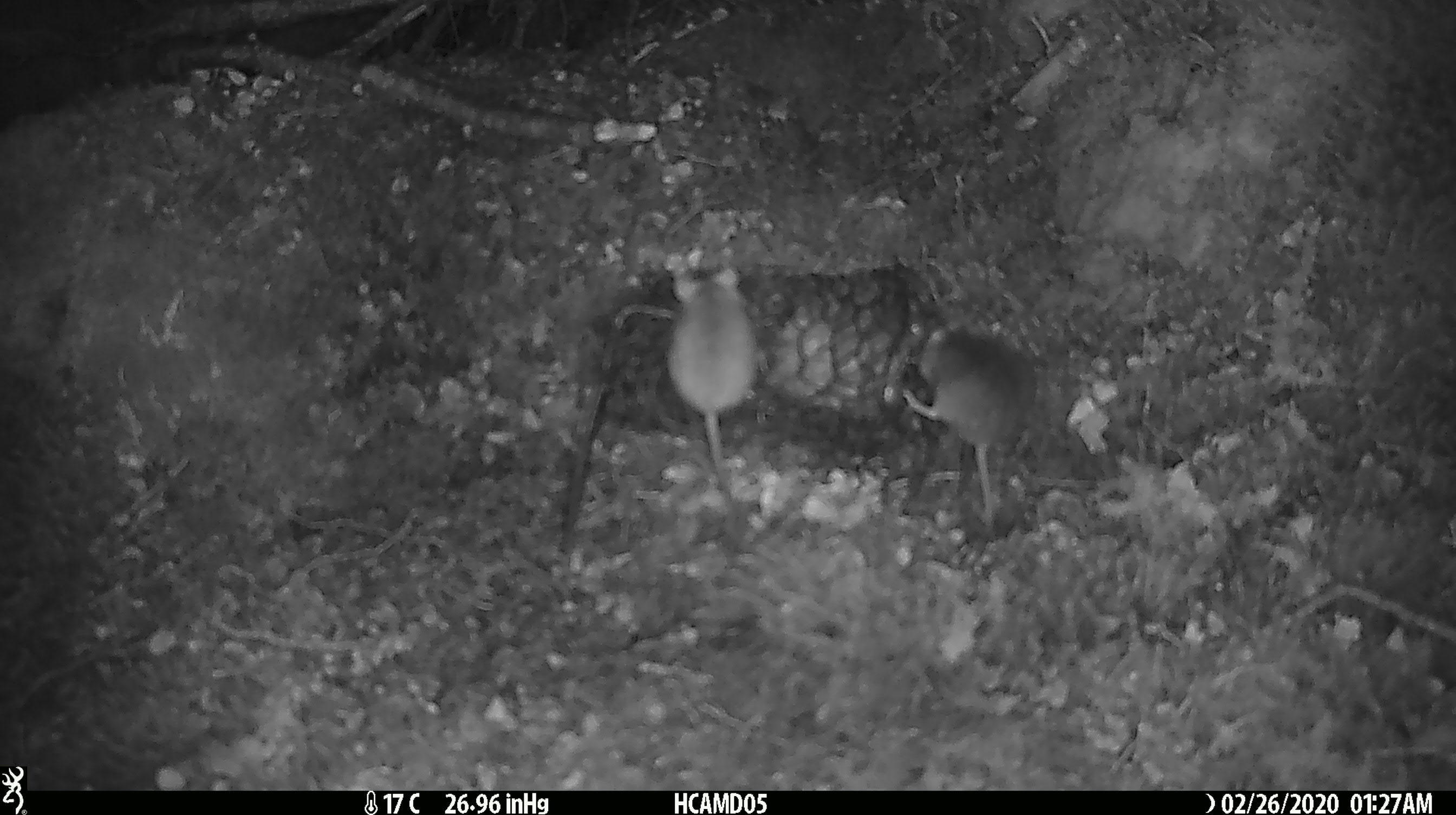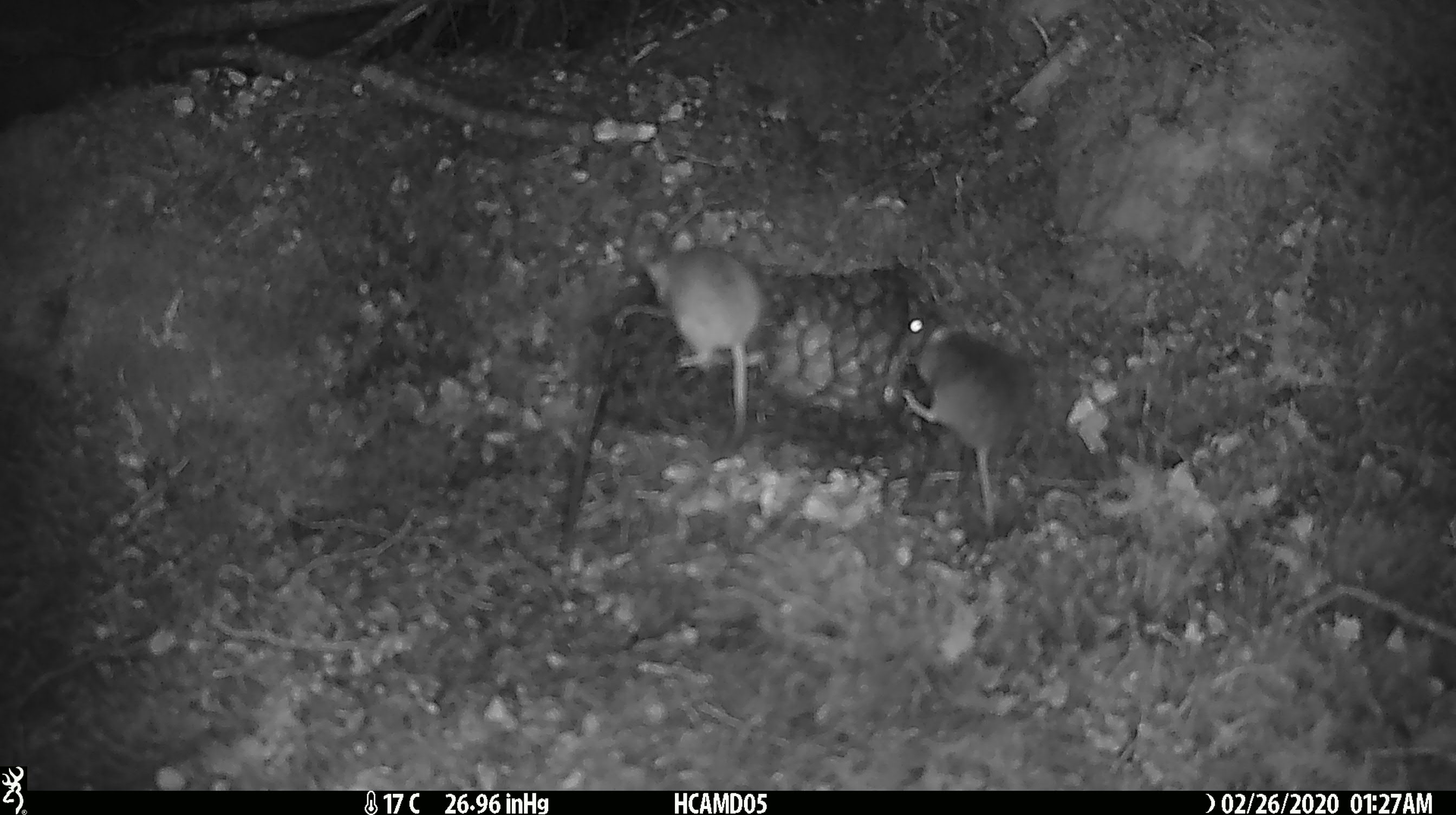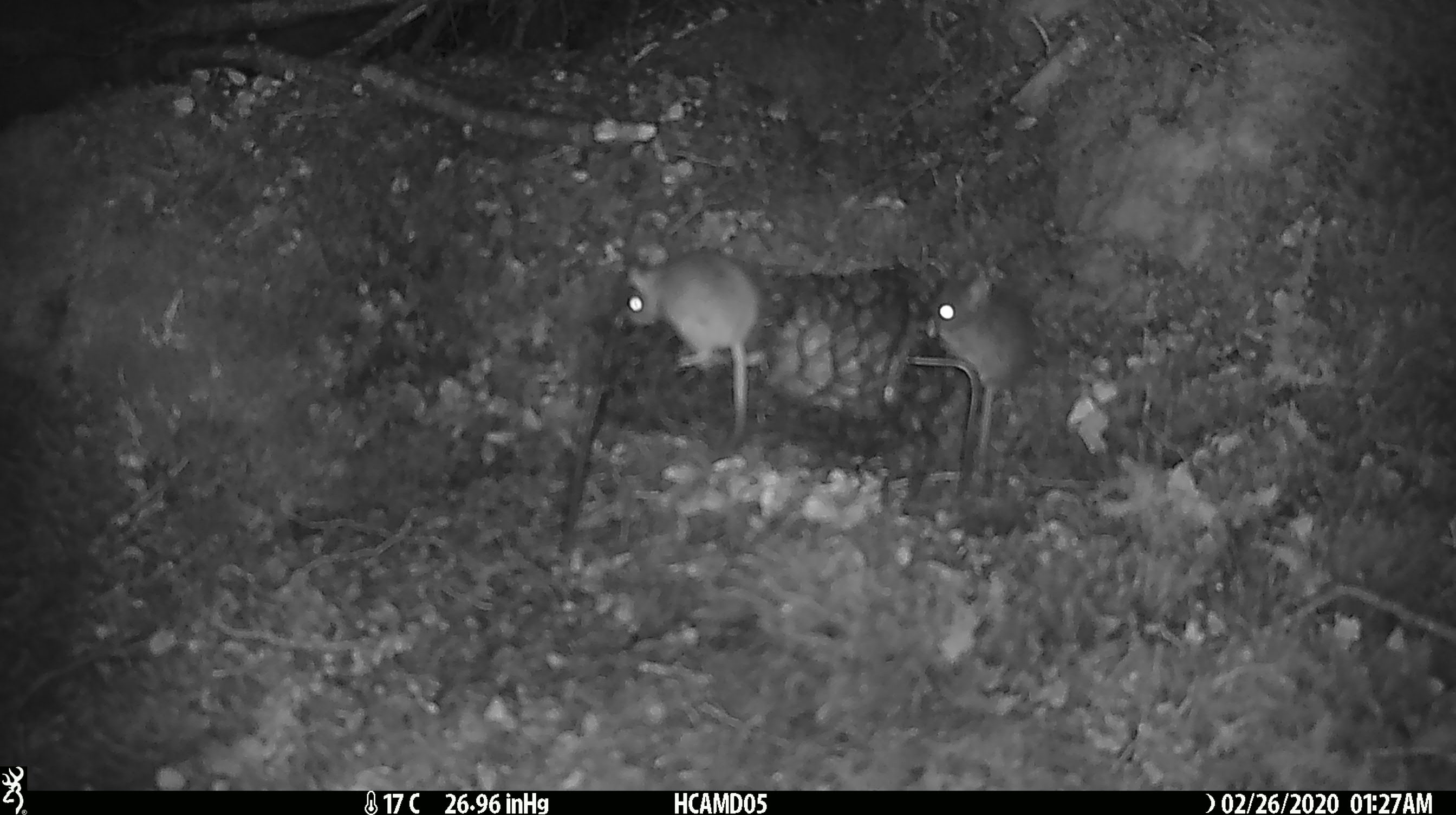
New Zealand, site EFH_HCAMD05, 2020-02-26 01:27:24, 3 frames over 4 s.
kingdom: Animalia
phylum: Chordata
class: Mammalia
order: Rodentia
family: Muridae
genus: Mus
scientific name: Mus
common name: mouse